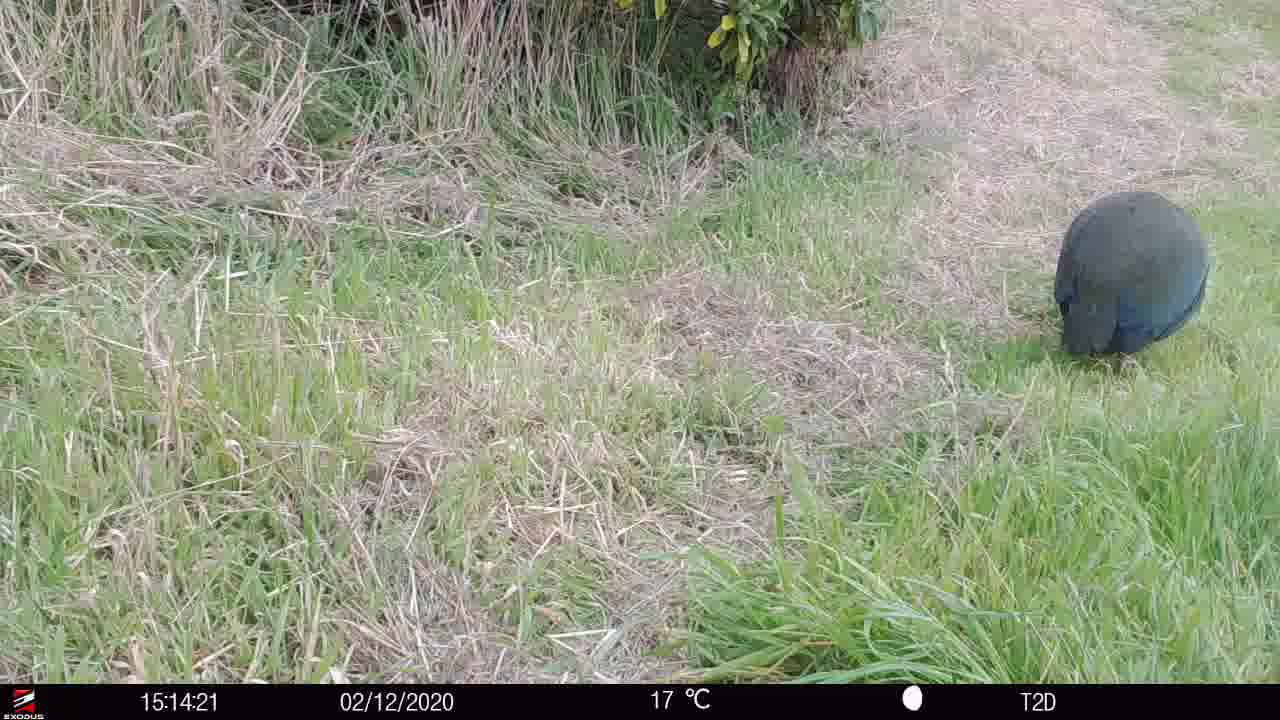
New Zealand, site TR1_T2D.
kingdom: Animalia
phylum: Chordata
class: Aves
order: Gruiformes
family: Rallidae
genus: Porphyrio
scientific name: Porphyrio mantelli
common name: takahe